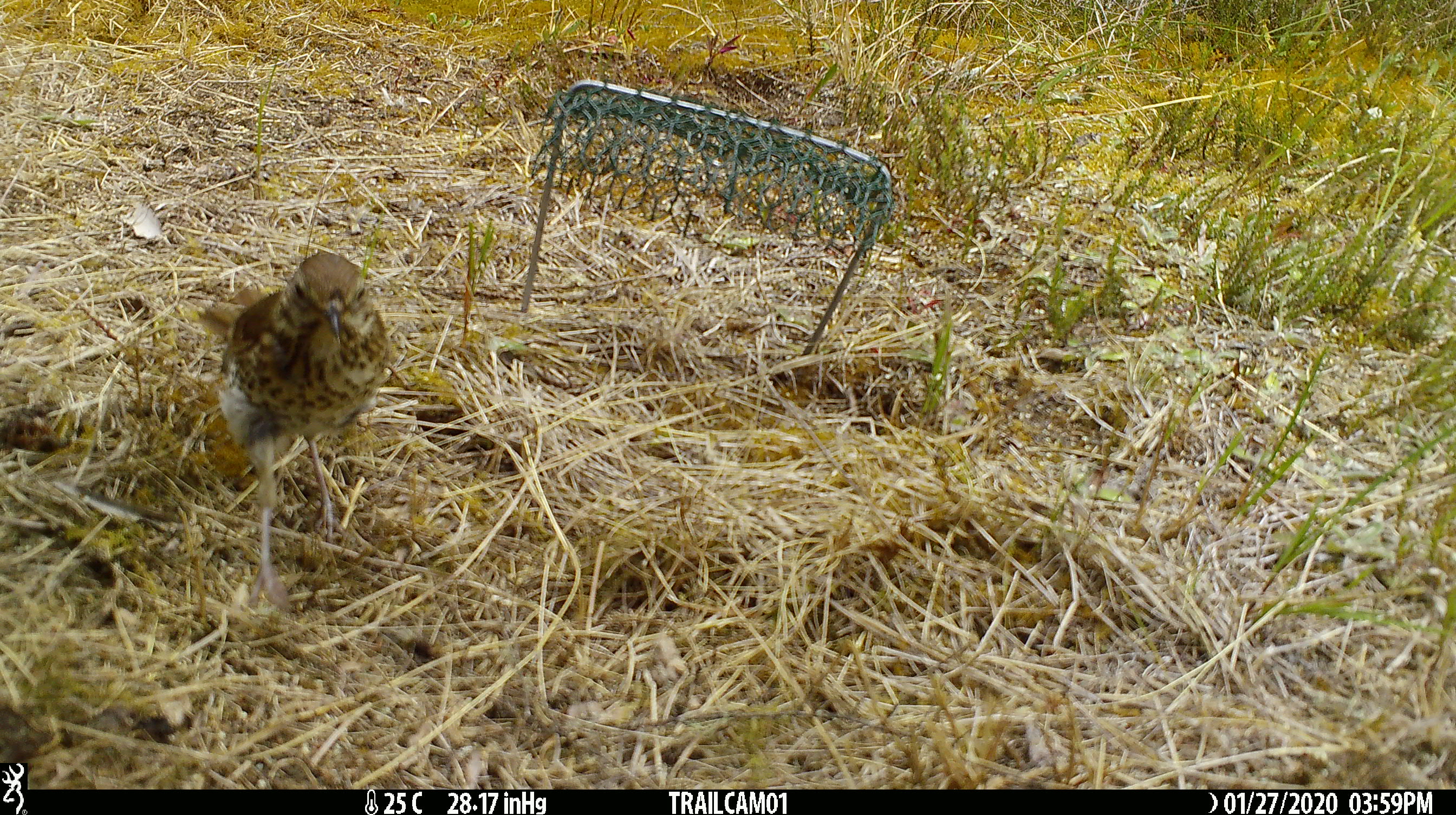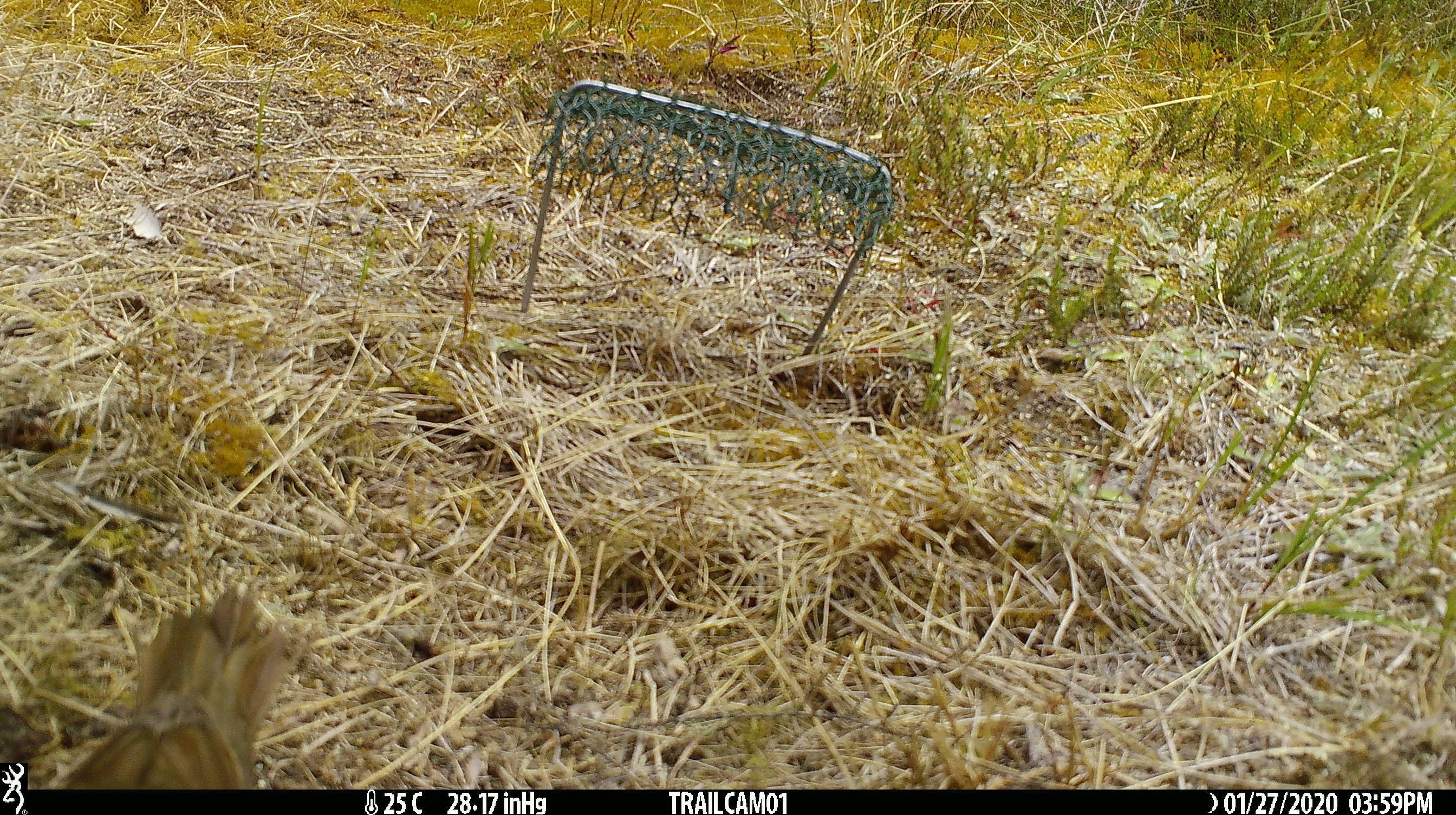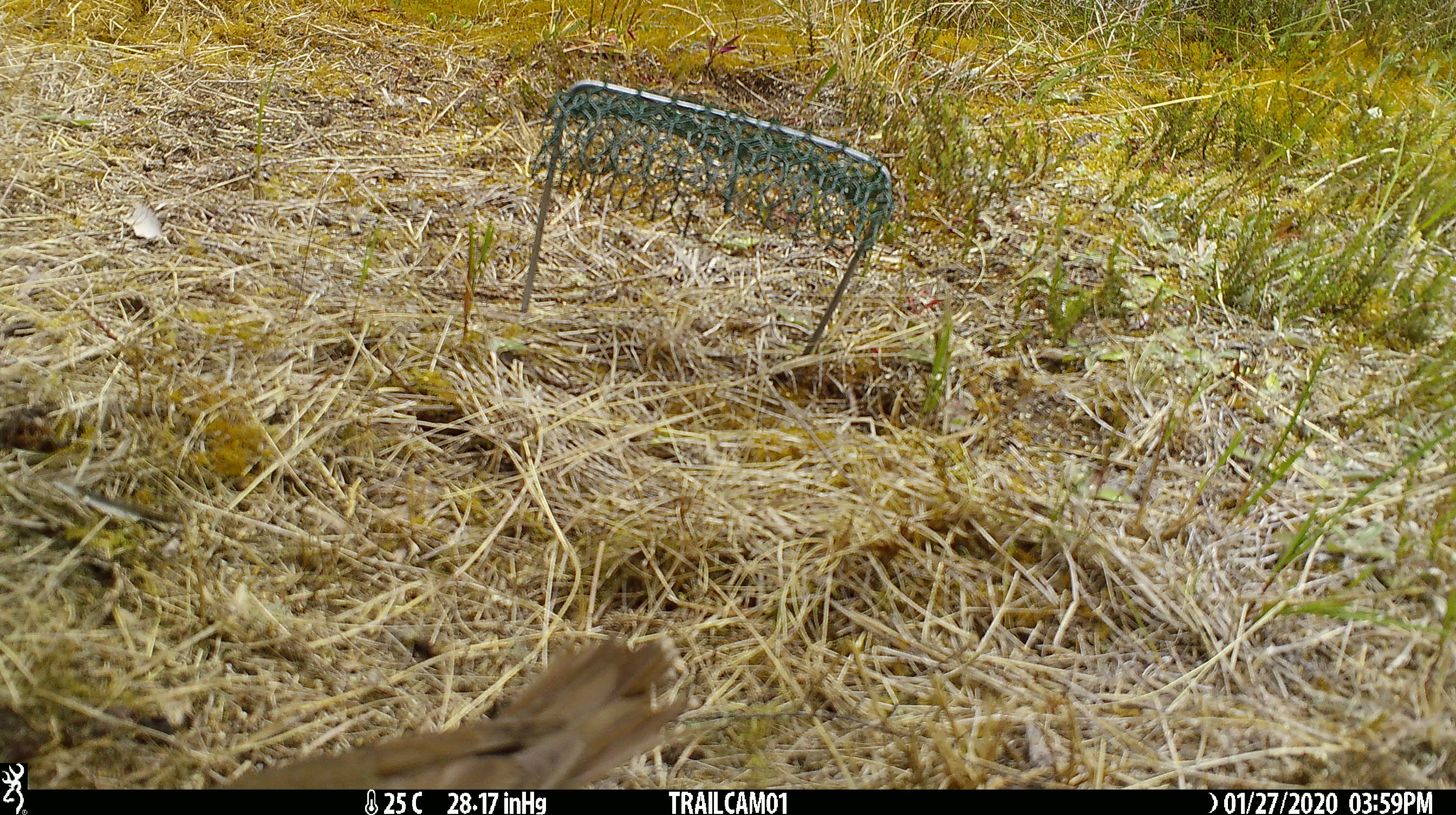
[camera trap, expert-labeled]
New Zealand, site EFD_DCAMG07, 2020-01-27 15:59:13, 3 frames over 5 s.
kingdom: Animalia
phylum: Chordata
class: Aves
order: Passeriformes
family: Turdidae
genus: Turdus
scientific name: Turdus philomelos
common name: song thrush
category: thrush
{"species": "thrush (song thrush) (Turdus philomelos)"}